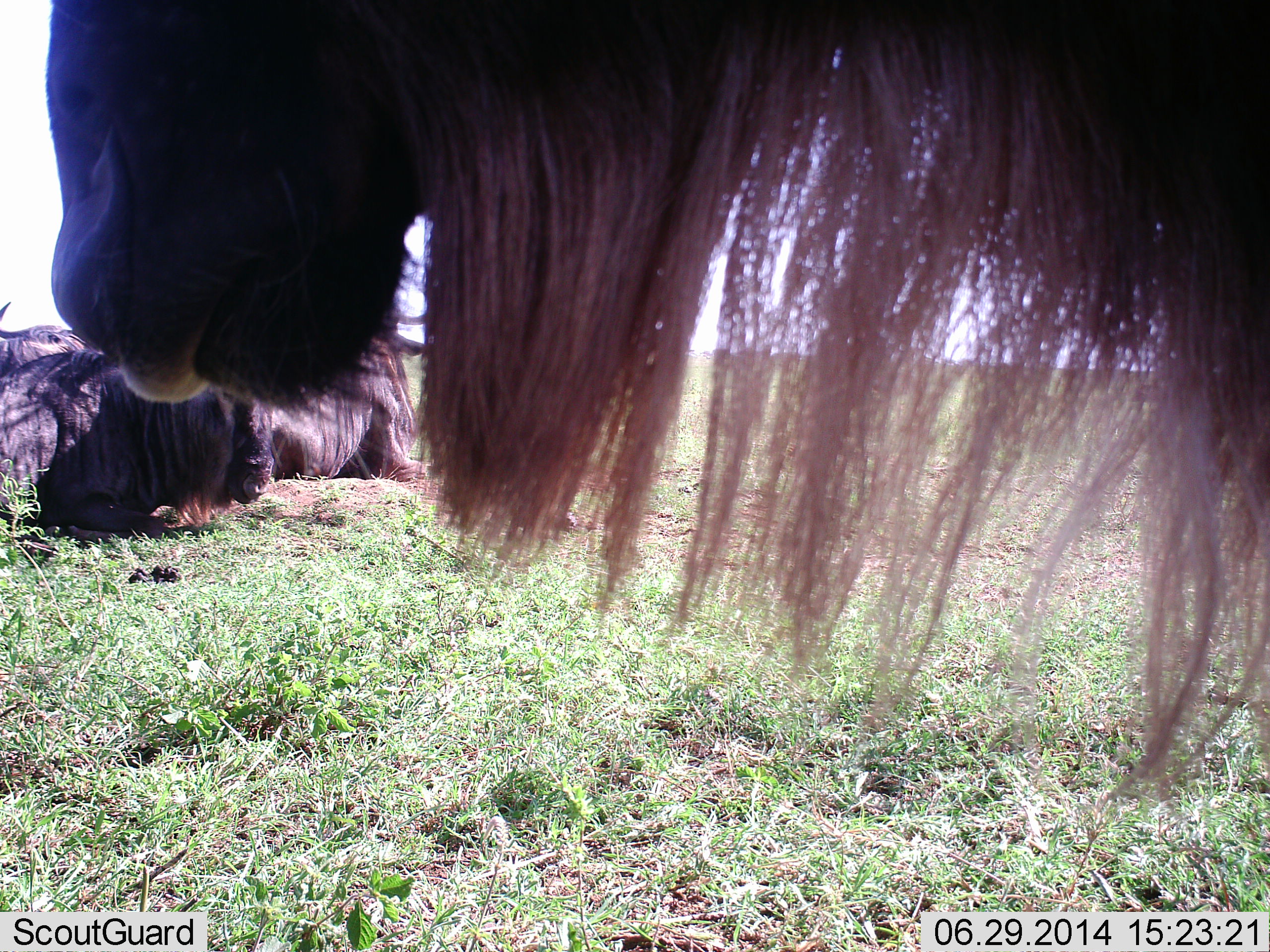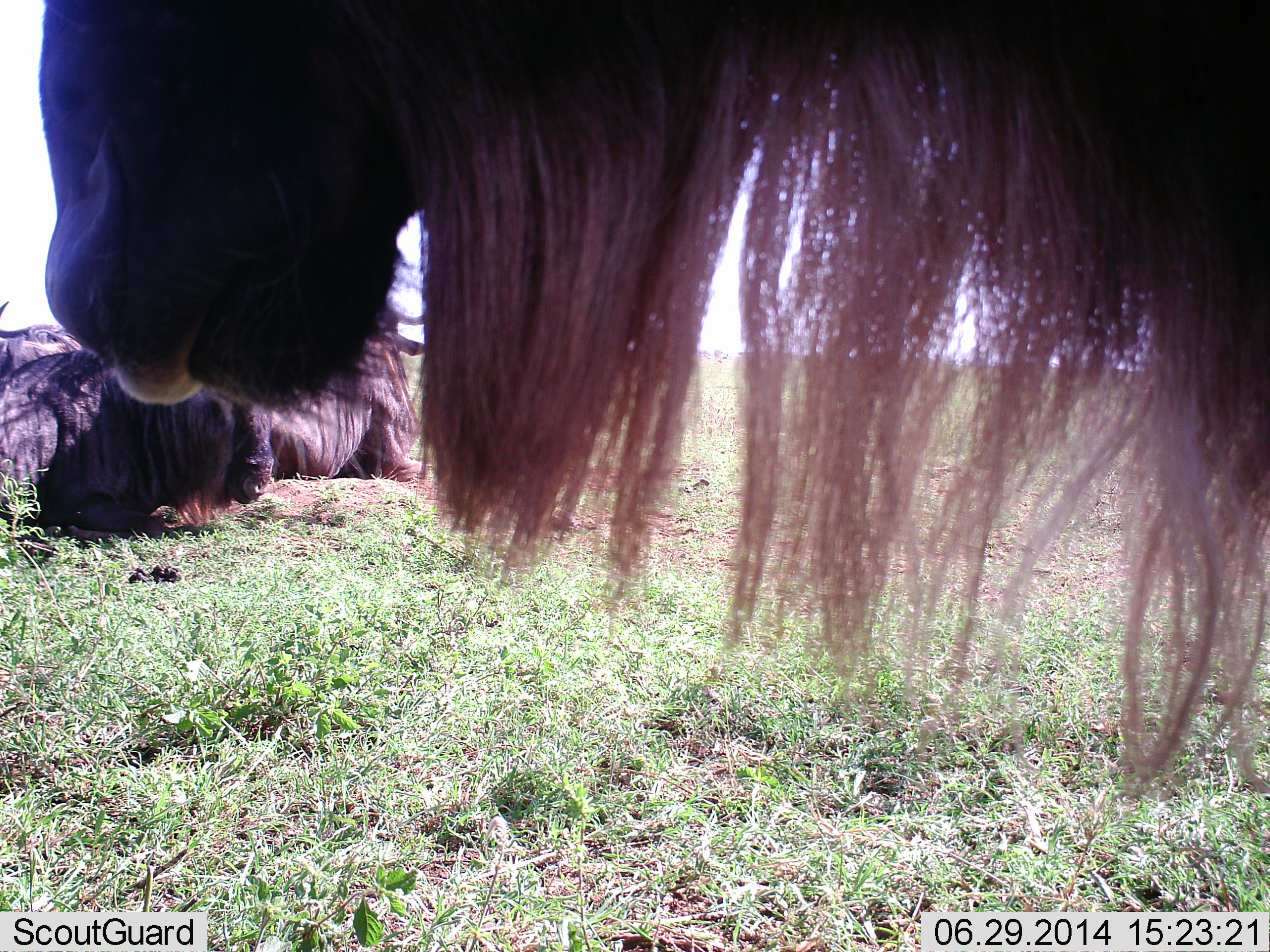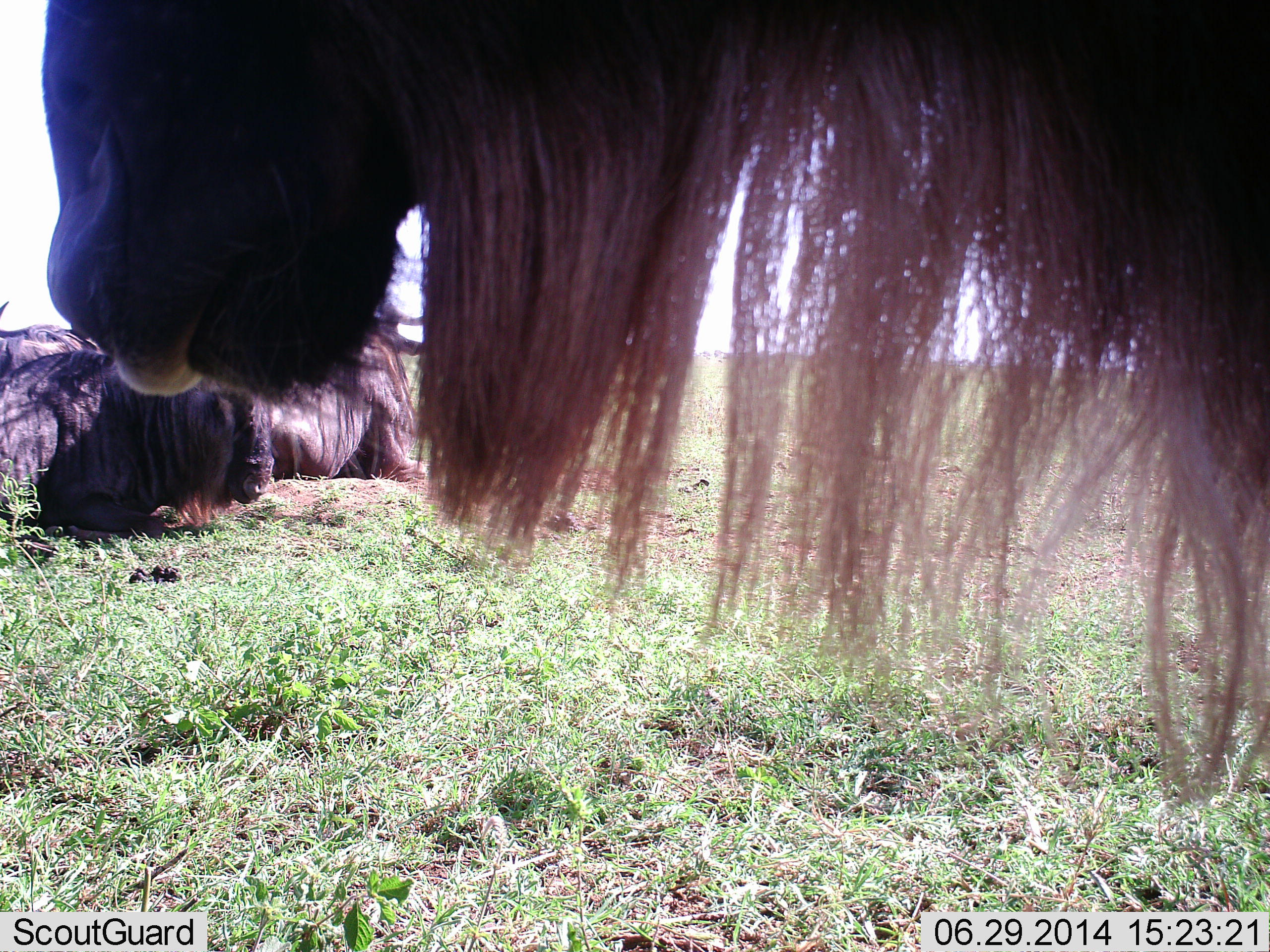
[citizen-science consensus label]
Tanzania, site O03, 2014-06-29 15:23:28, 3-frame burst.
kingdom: Animalia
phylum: Chordata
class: Mammalia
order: Artiodactyla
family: Bovidae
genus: Connochaetes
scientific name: Connochaetes taurinus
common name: blue wildebeest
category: wildebeest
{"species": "wildebeest (blue wildebeest) (Connochaetes taurinus)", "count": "3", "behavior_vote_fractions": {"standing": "100%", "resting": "100%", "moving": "0%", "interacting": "0%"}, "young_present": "0%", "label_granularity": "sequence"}